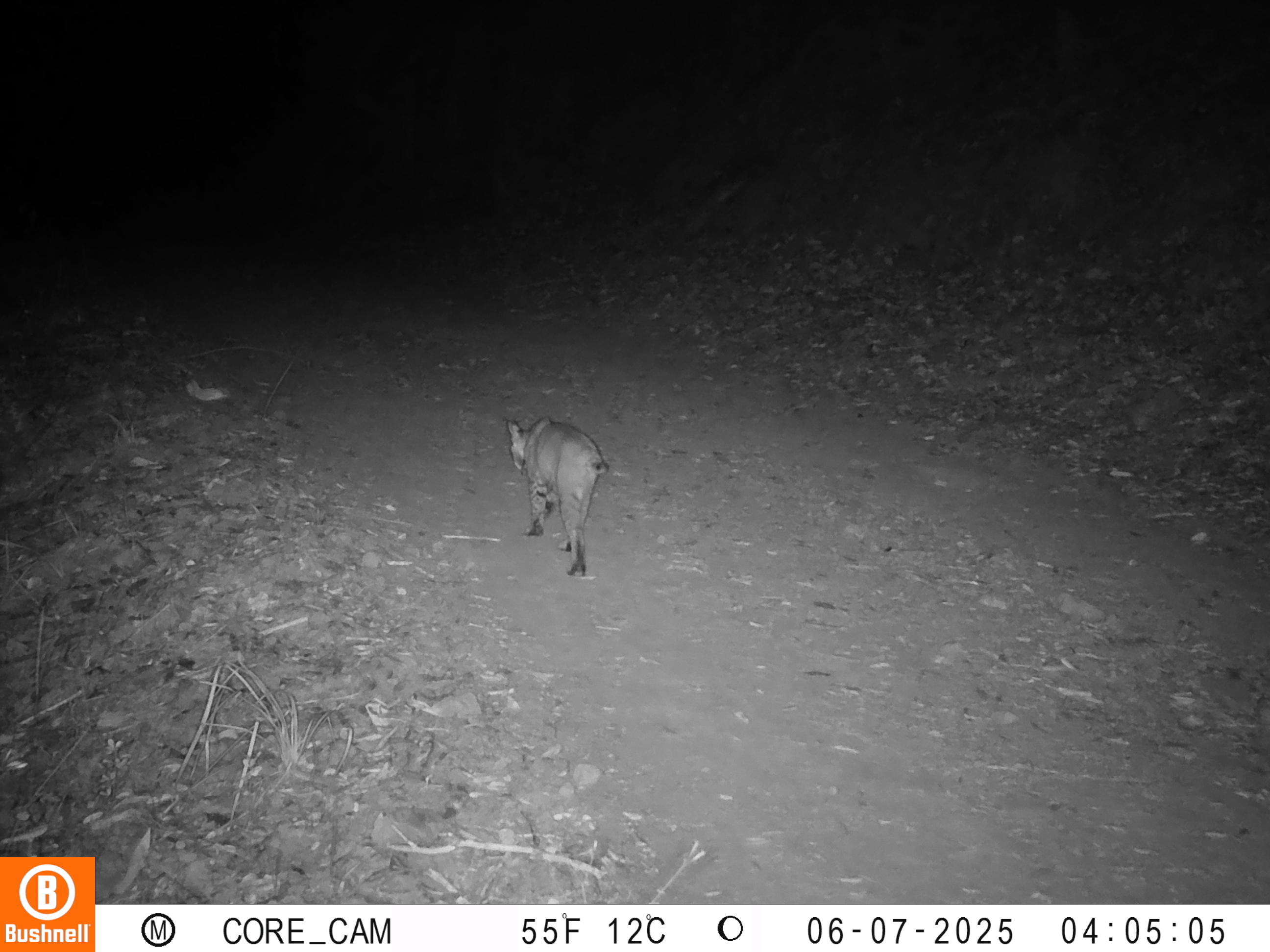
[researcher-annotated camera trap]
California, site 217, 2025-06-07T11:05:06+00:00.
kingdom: Animalia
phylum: Chordata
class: Mammalia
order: Carnivora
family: Felidae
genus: Lynx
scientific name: Lynx rufus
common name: bobcat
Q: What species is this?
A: Bobcat (Lynx rufus).